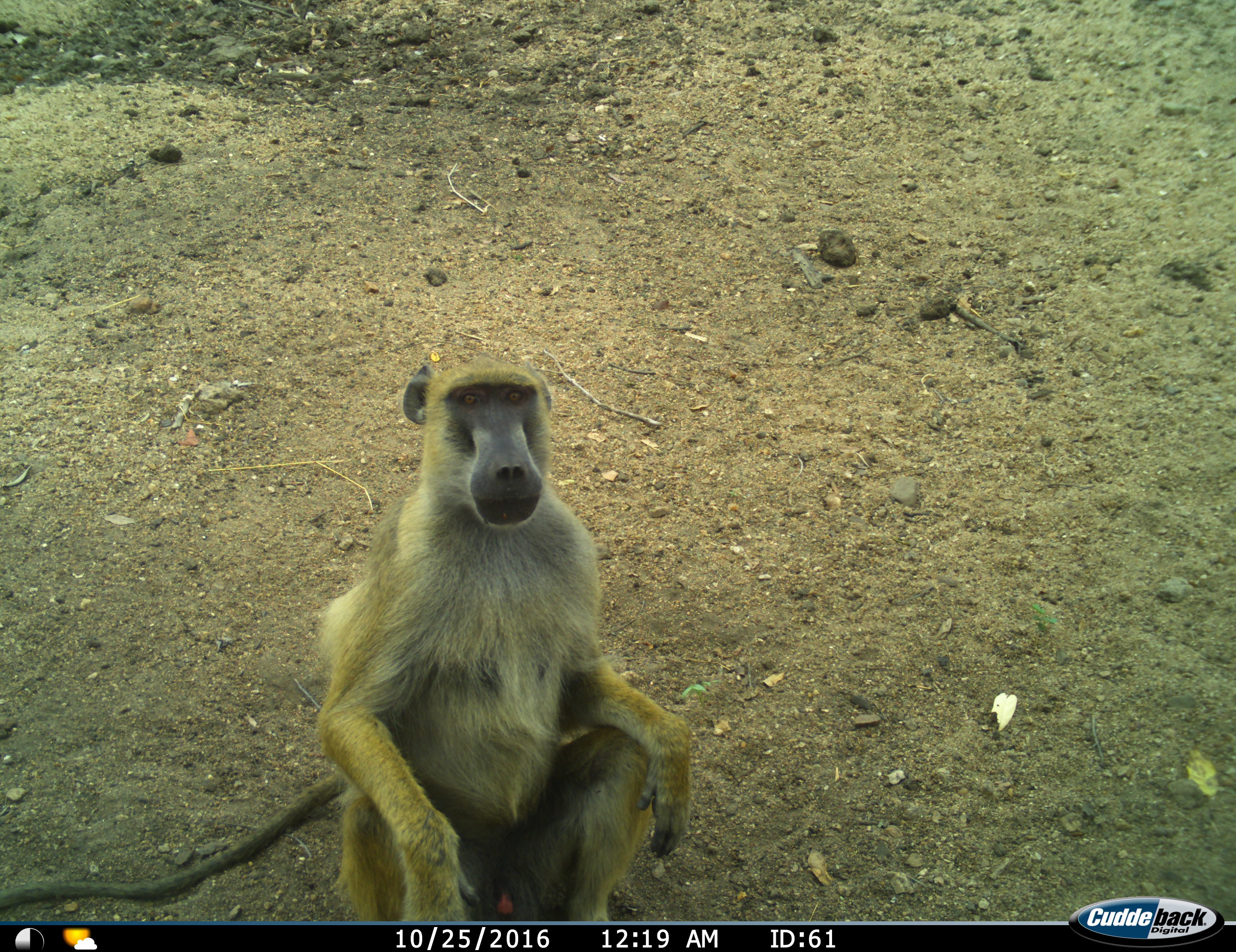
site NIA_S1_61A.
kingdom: Animalia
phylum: Chordata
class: Mammalia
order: Primates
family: Cercopithecidae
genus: Papio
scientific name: Papio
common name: baboon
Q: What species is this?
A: Baboon (Papio).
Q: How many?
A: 1.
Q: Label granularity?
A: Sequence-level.